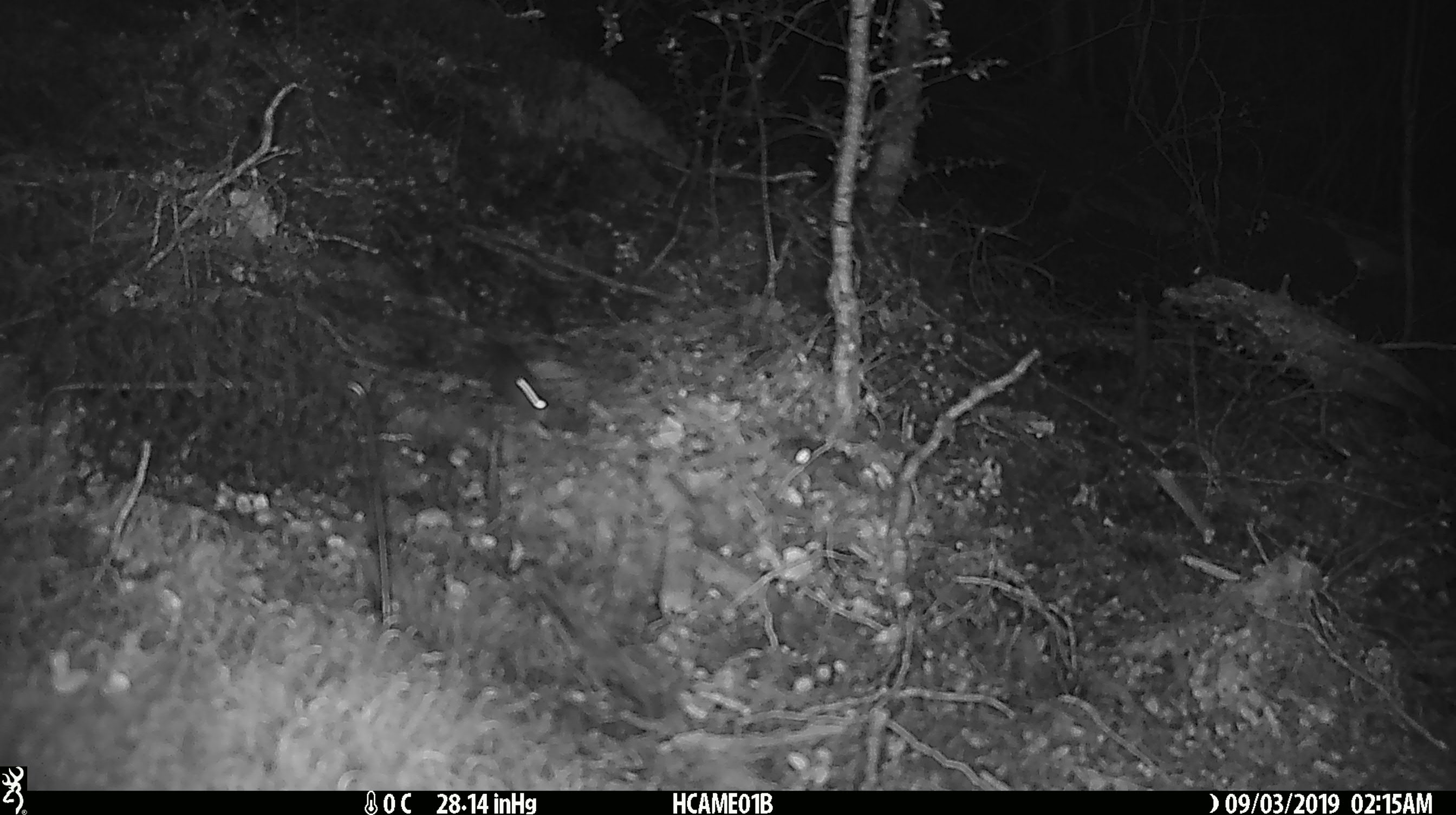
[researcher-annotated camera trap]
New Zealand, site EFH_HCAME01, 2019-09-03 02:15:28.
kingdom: Animalia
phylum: Chordata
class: Mammalia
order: Rodentia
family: Muridae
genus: Mus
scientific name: Mus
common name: mouse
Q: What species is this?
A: Mouse (Mus).